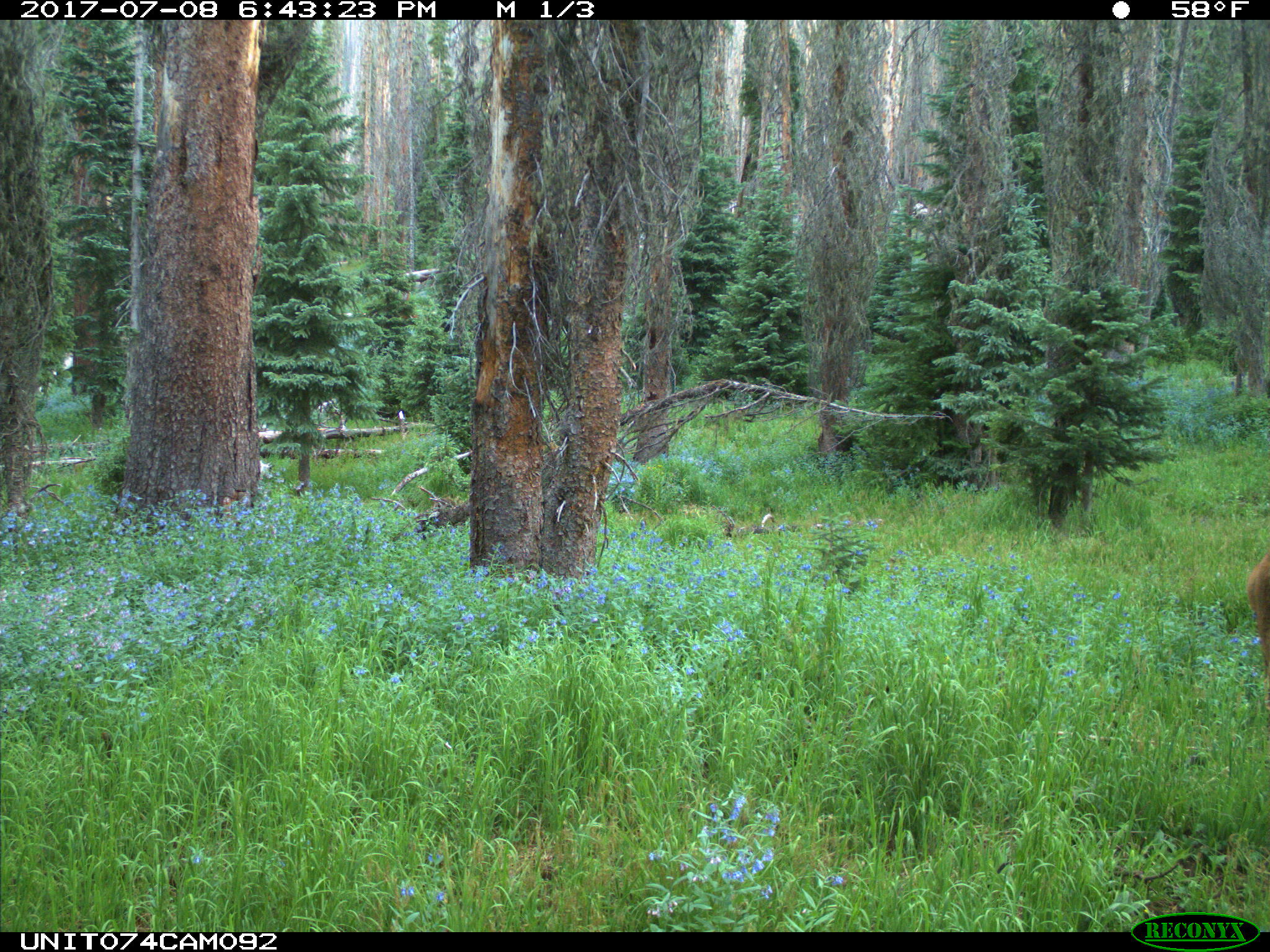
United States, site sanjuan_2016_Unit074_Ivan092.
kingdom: Animalia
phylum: Chordata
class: Mammalia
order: Artiodactyla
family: Cervidae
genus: Odocoileus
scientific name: Odocoileus hemionus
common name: mule deer